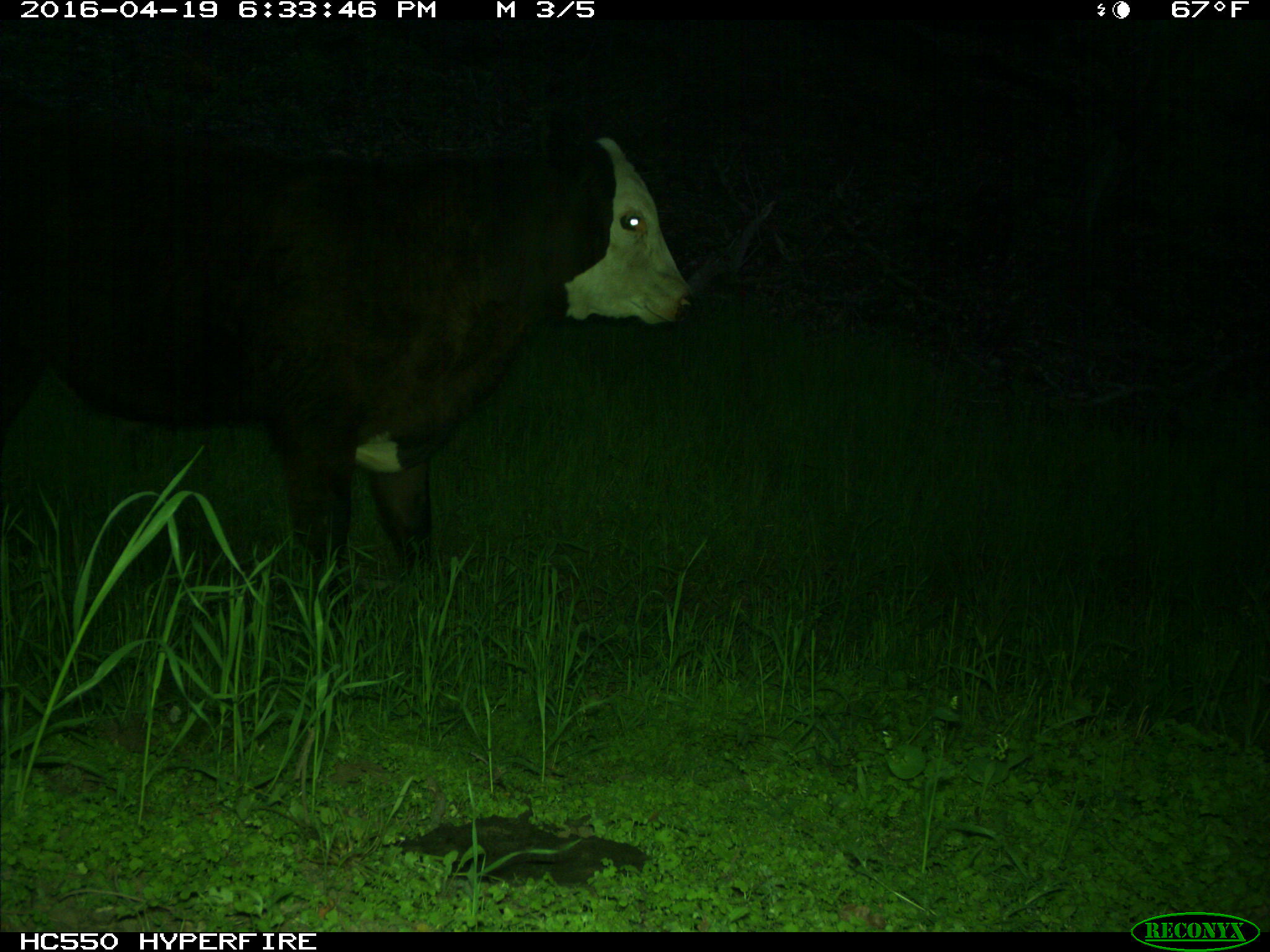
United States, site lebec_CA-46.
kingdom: Animalia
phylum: Chordata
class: Mammalia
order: Artiodactyla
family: Bovidae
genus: Bos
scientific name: Bos taurus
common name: domestic cow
Bos taurus (domestic cow).